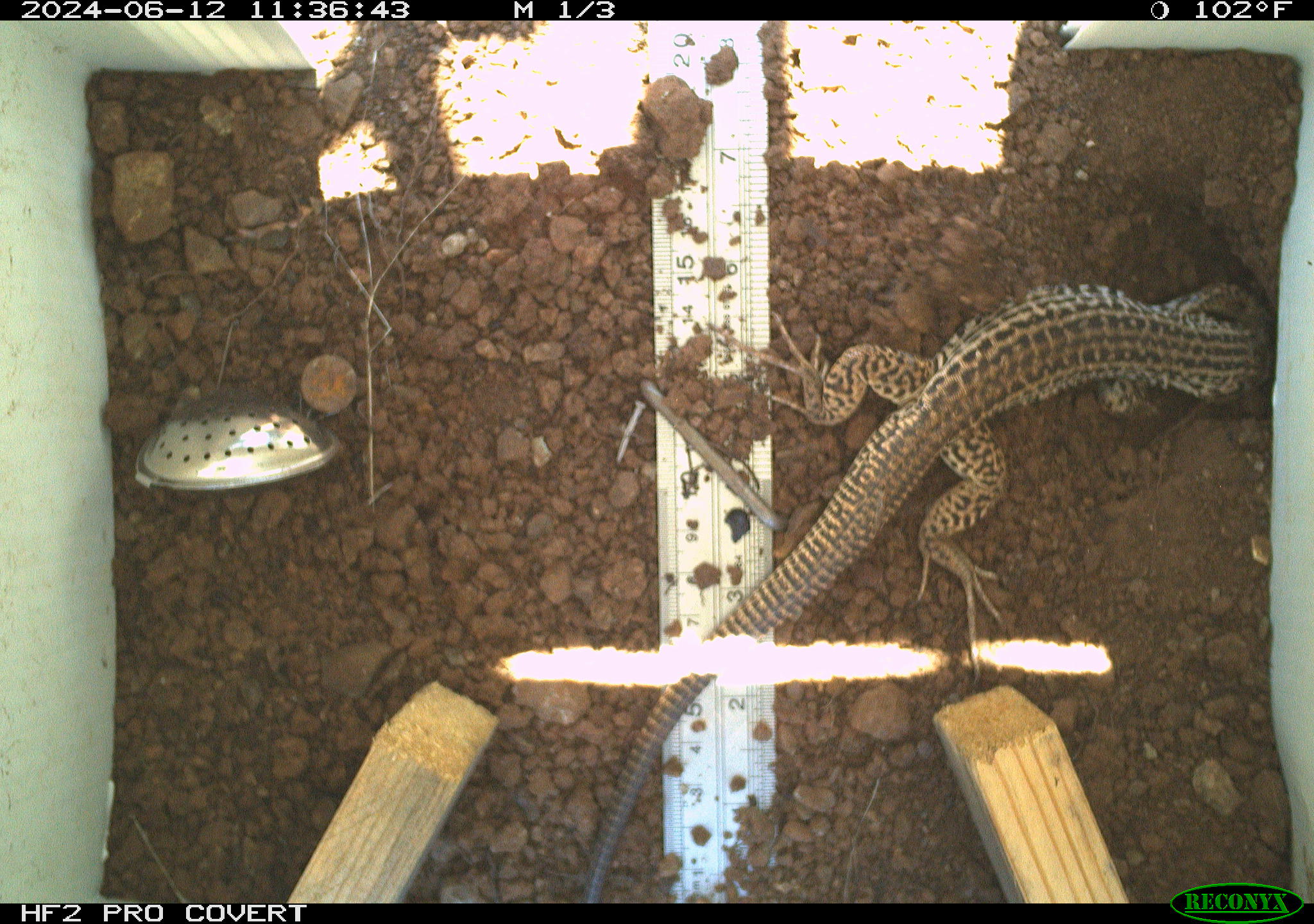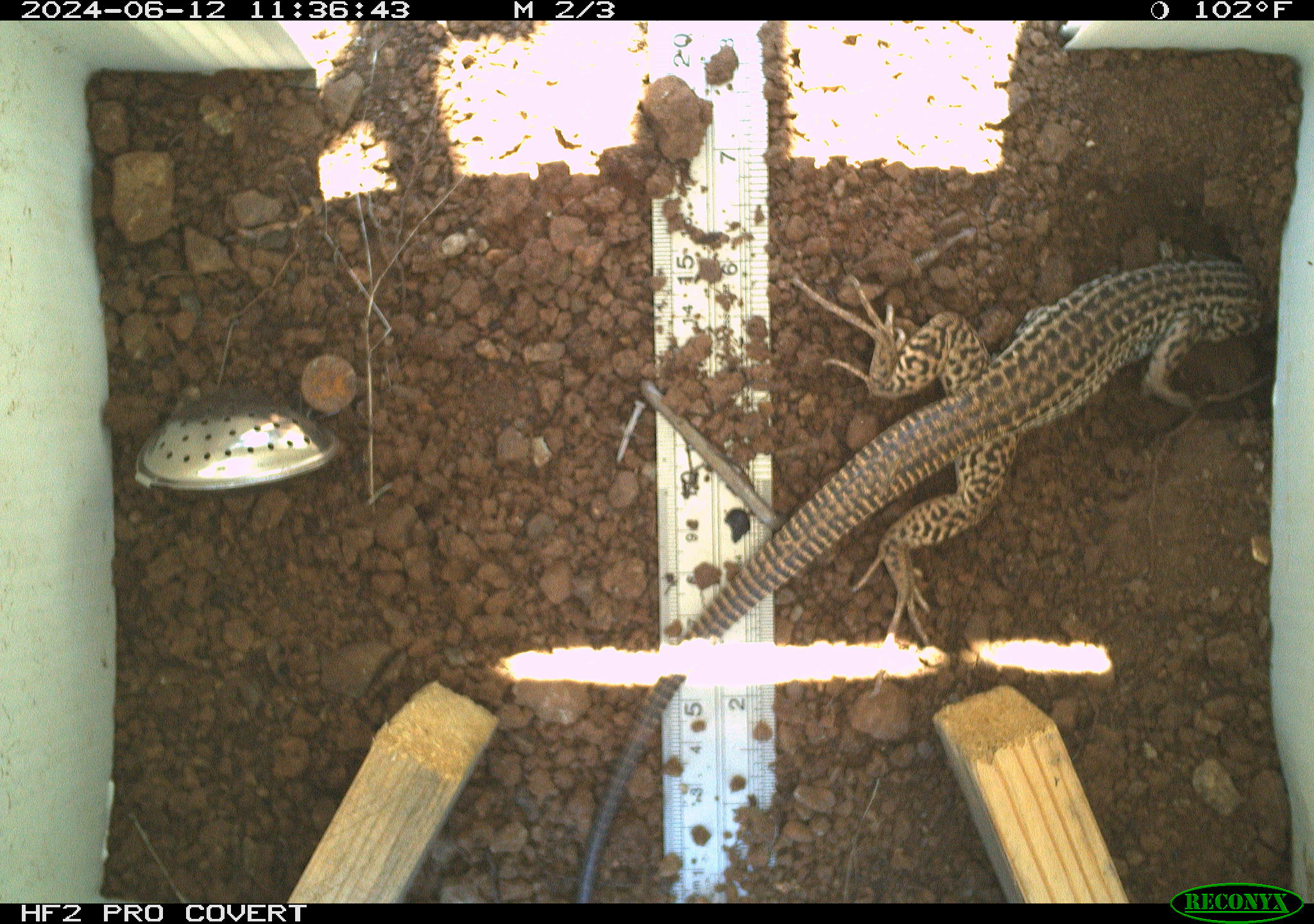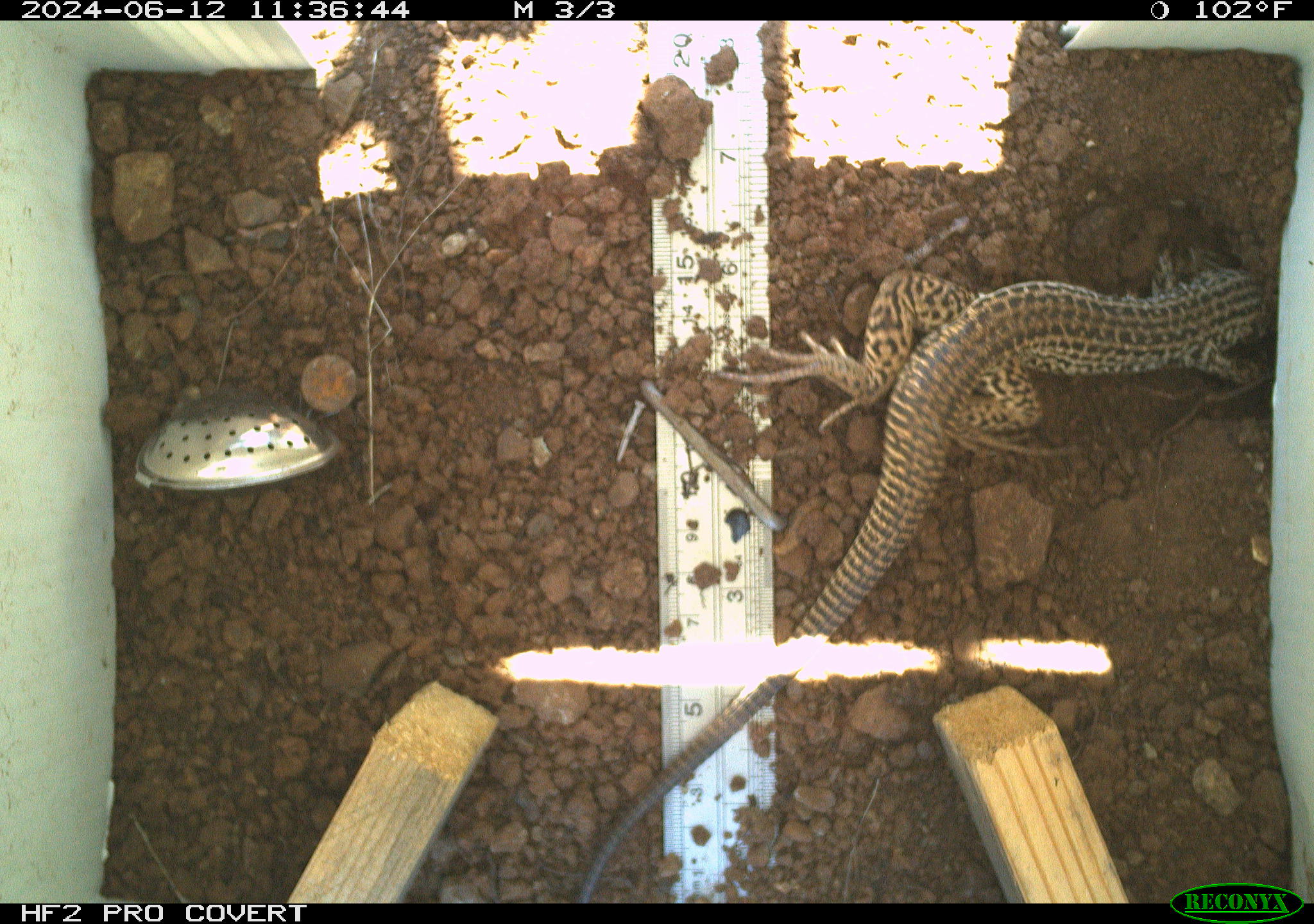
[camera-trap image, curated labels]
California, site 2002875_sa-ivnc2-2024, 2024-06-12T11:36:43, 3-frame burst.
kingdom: Animalia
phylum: Chordata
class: Reptilia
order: Squamata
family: Teiidae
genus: Aspidoscelis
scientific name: Aspidoscelis tigris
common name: western whiptail